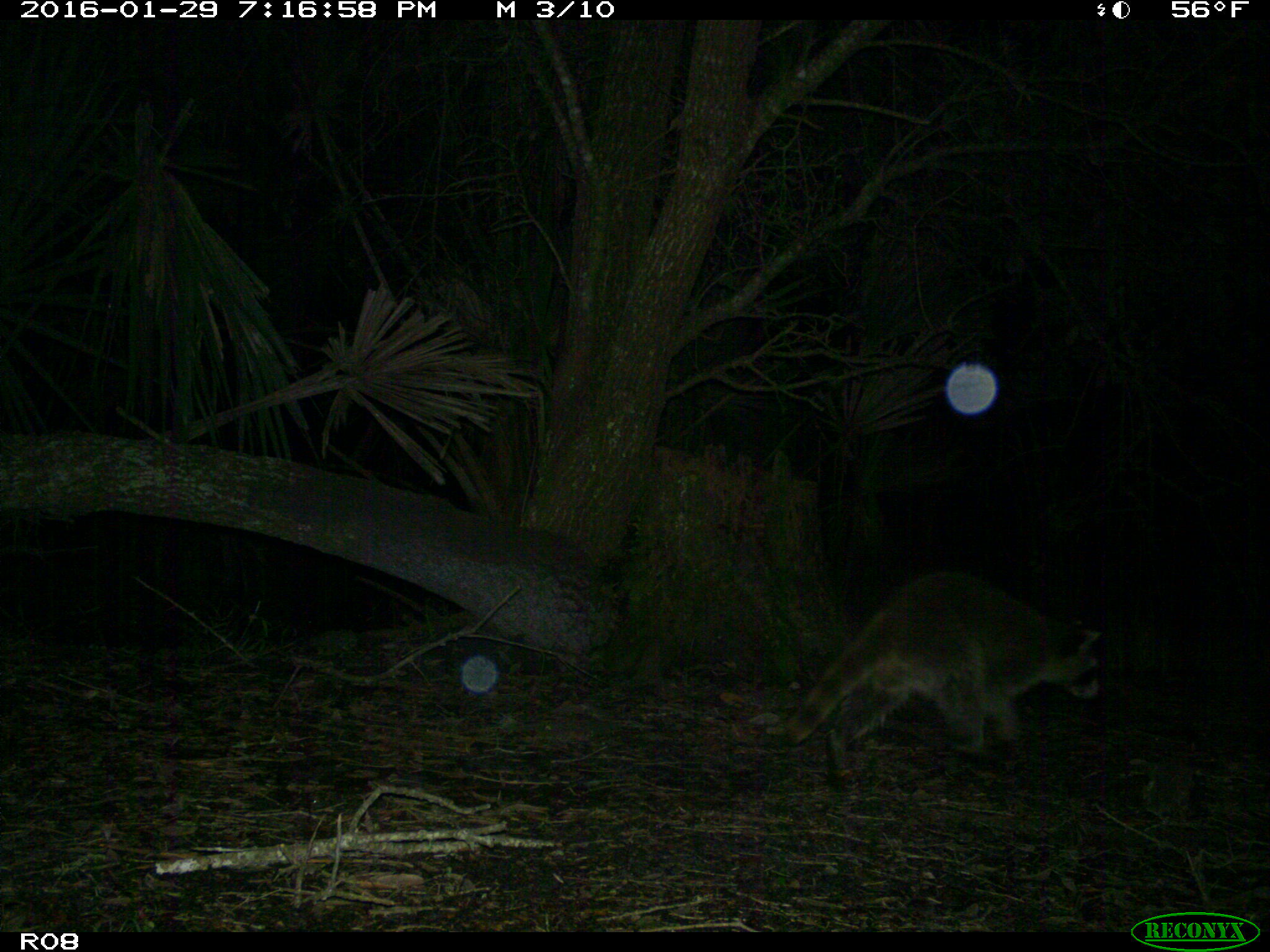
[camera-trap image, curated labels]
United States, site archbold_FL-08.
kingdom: Animalia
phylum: Chordata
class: Mammalia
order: Carnivora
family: Procyonidae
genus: Procyon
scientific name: Procyon lotor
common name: common raccoon